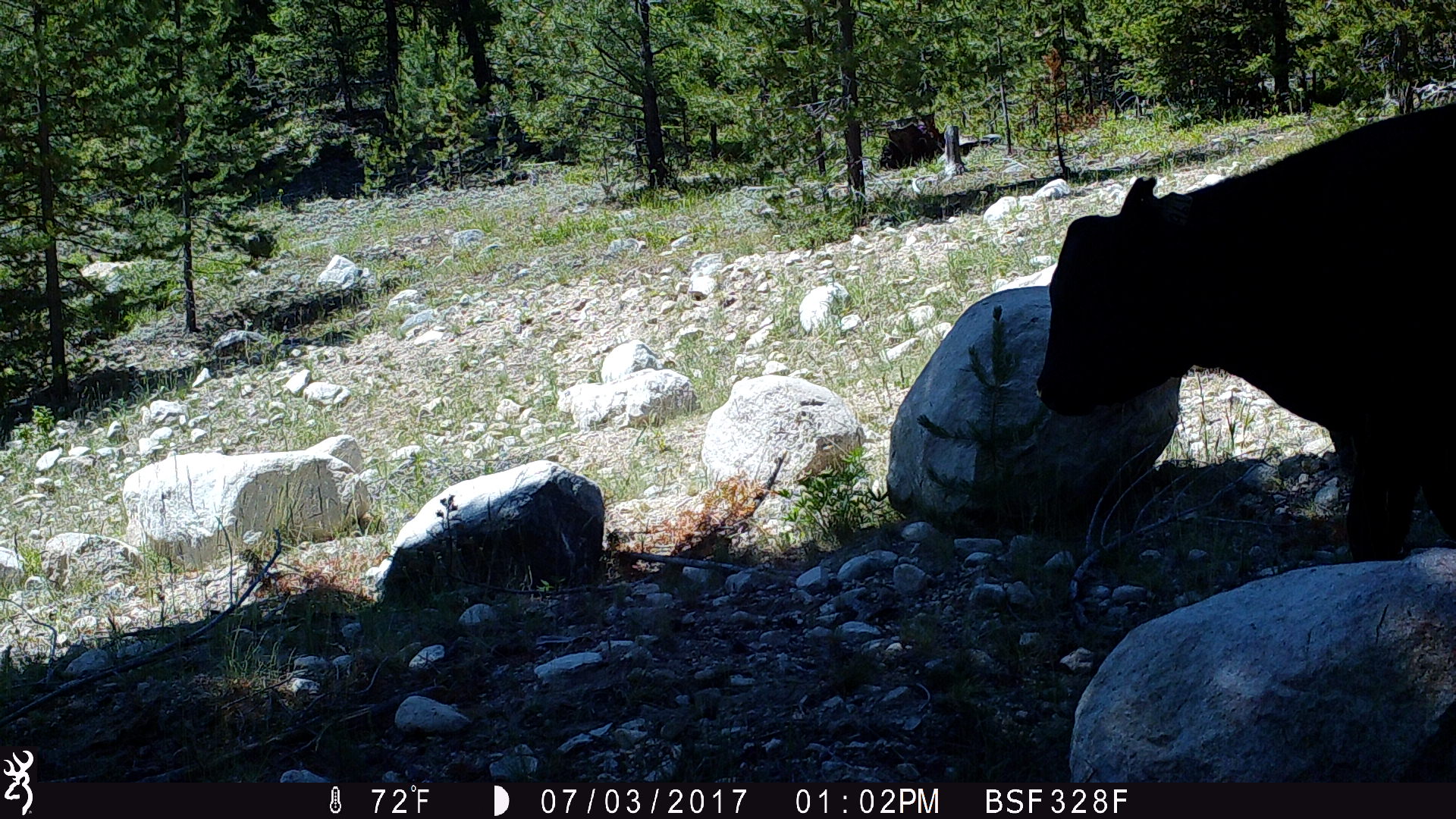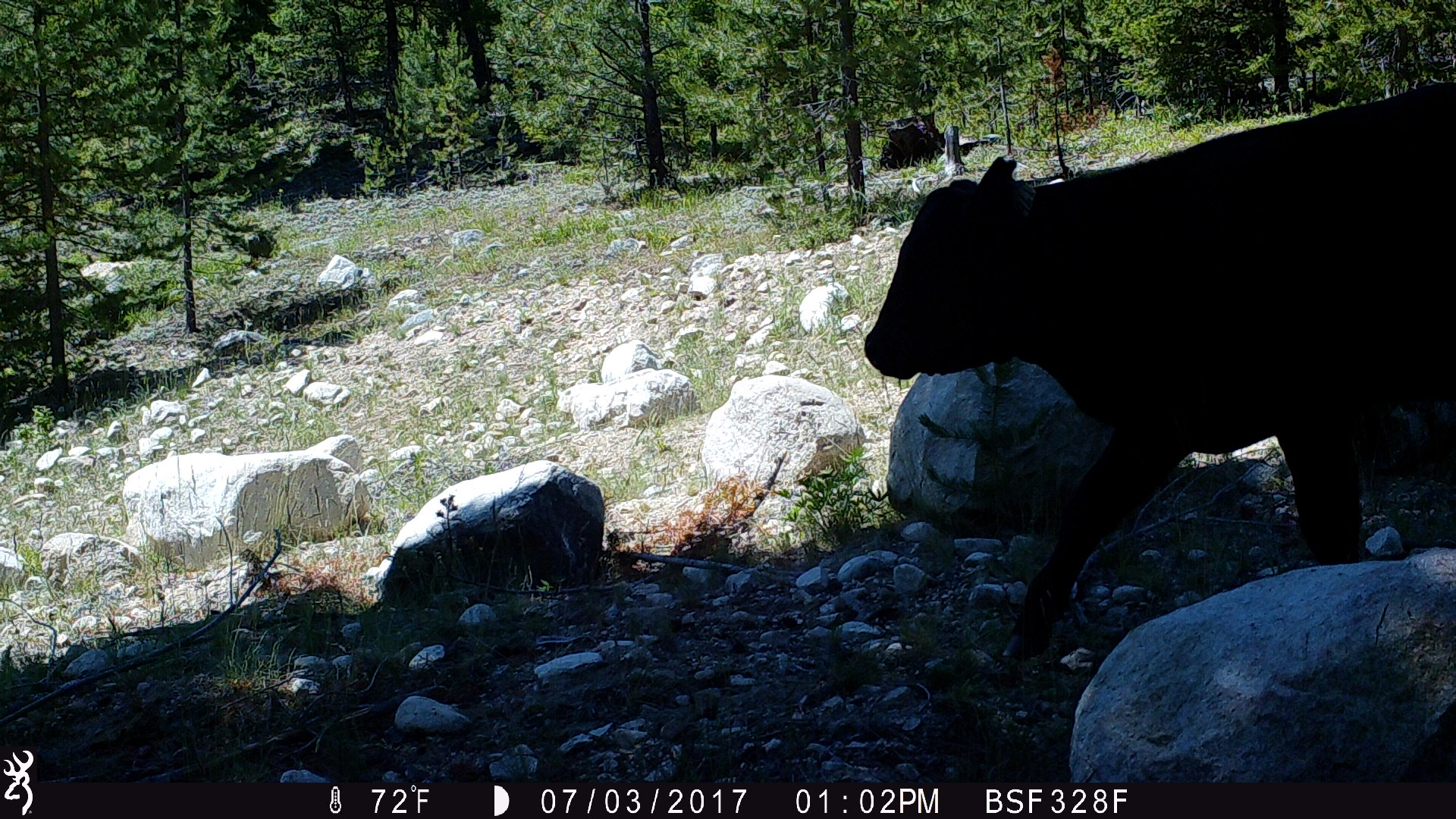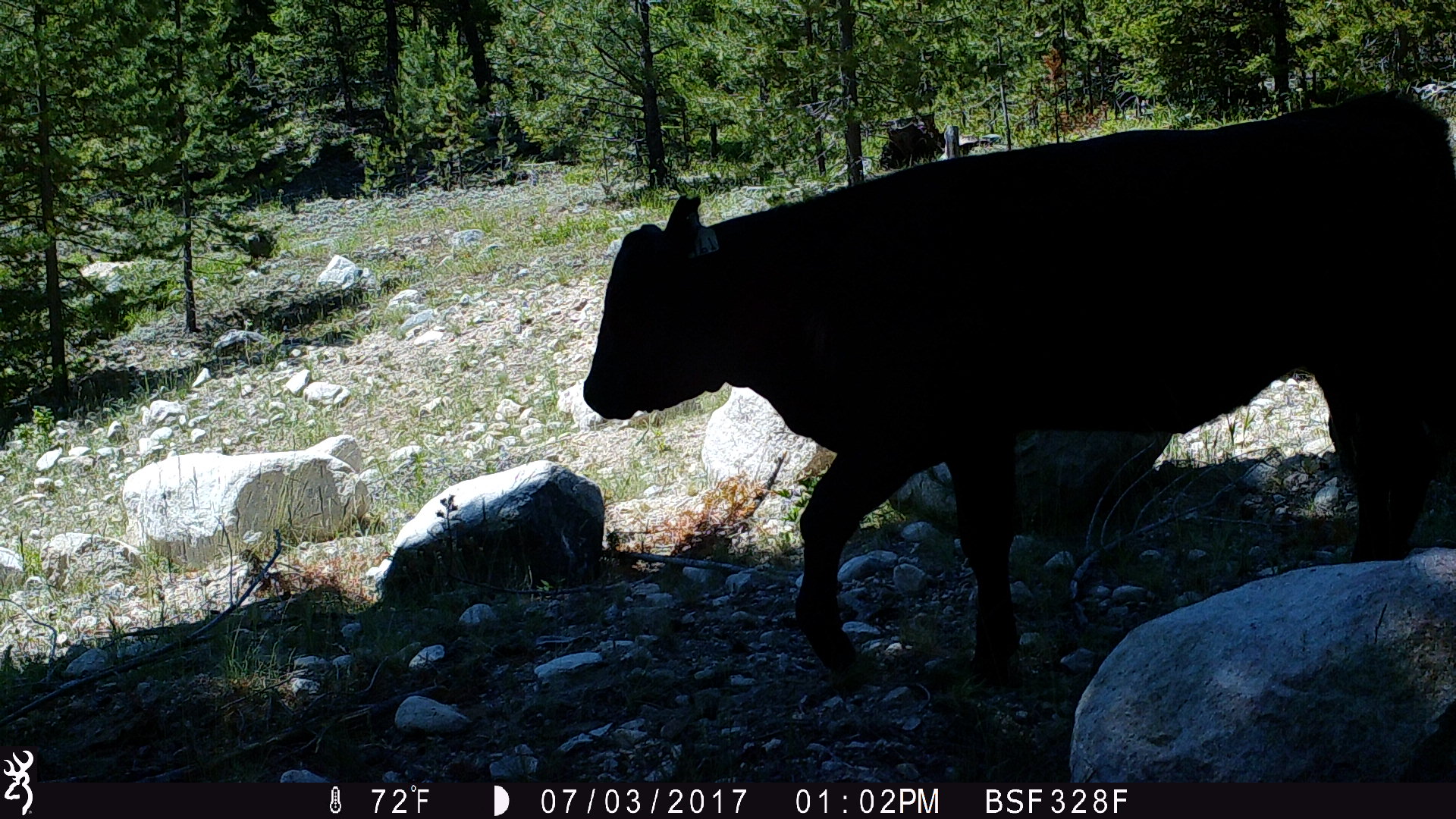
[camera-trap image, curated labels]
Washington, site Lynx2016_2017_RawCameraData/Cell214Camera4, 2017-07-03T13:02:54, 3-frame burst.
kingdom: Animalia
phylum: Chordata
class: Mammalia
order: Artiodactyla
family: Bovidae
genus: Bos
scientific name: Bos taurus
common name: domestic cattle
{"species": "domestic cattle (Bos taurus)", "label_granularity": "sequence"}